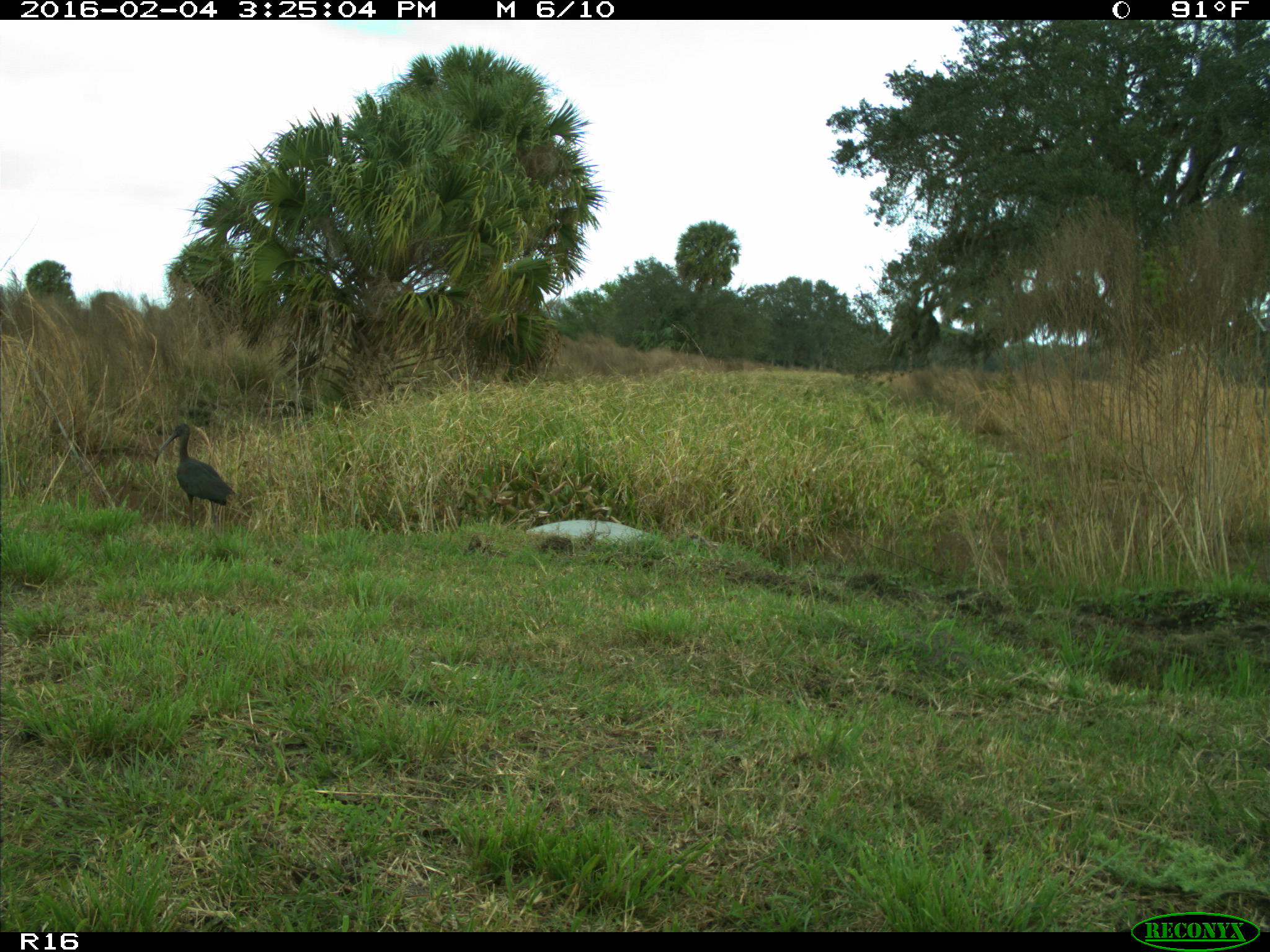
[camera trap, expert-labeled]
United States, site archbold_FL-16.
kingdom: Animalia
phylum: Chordata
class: Aves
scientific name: Aves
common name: birds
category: unidentified bird